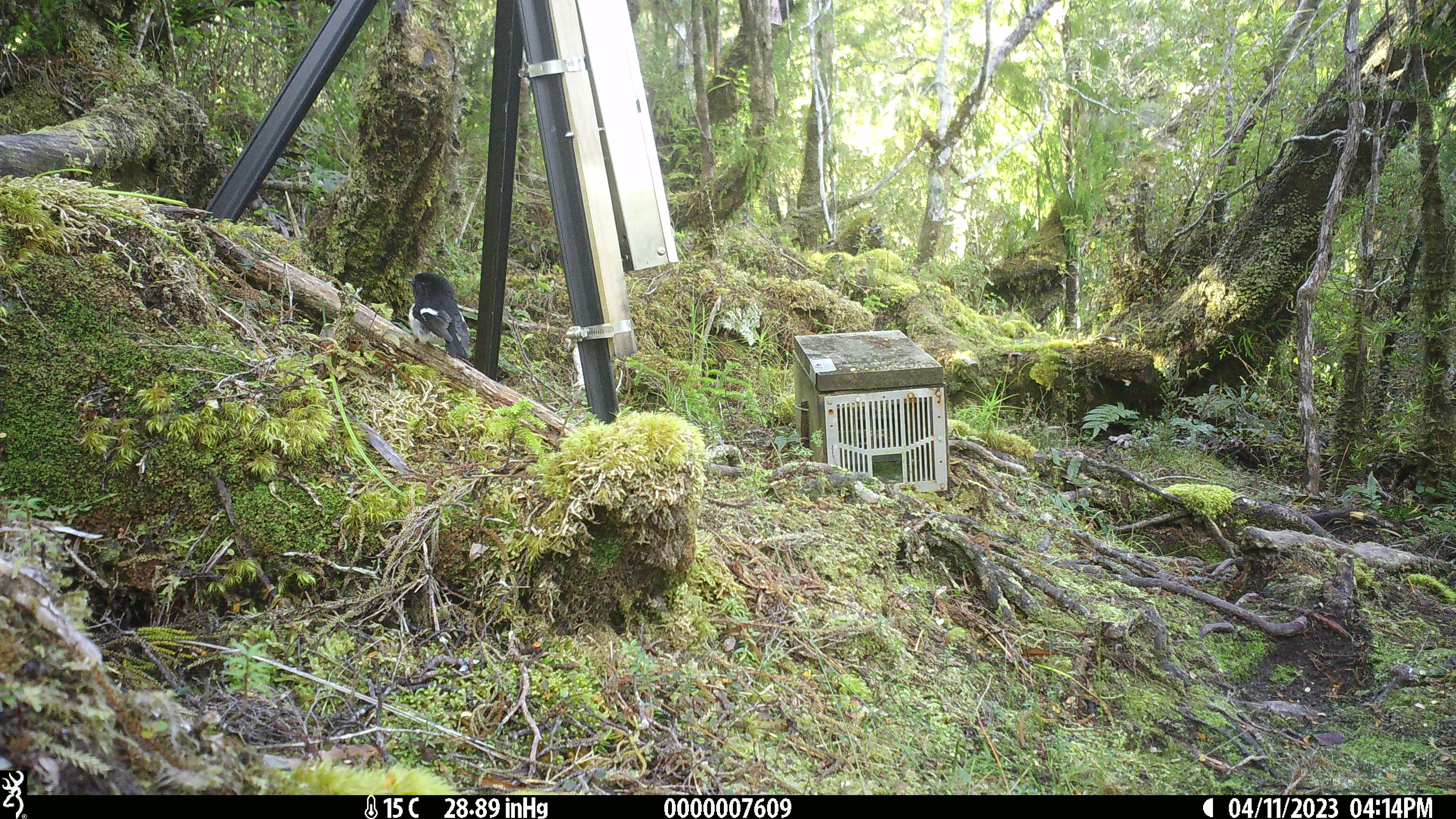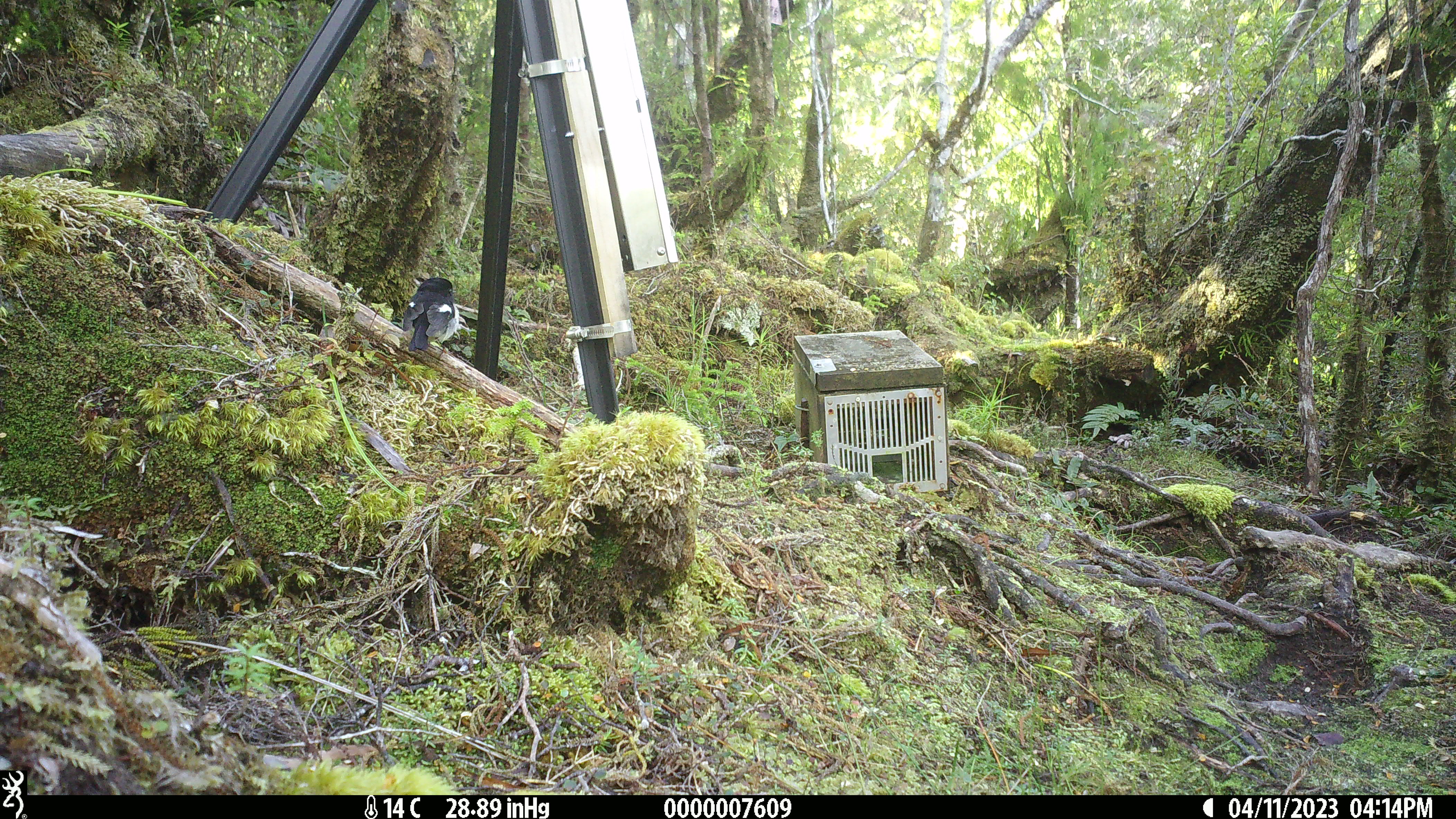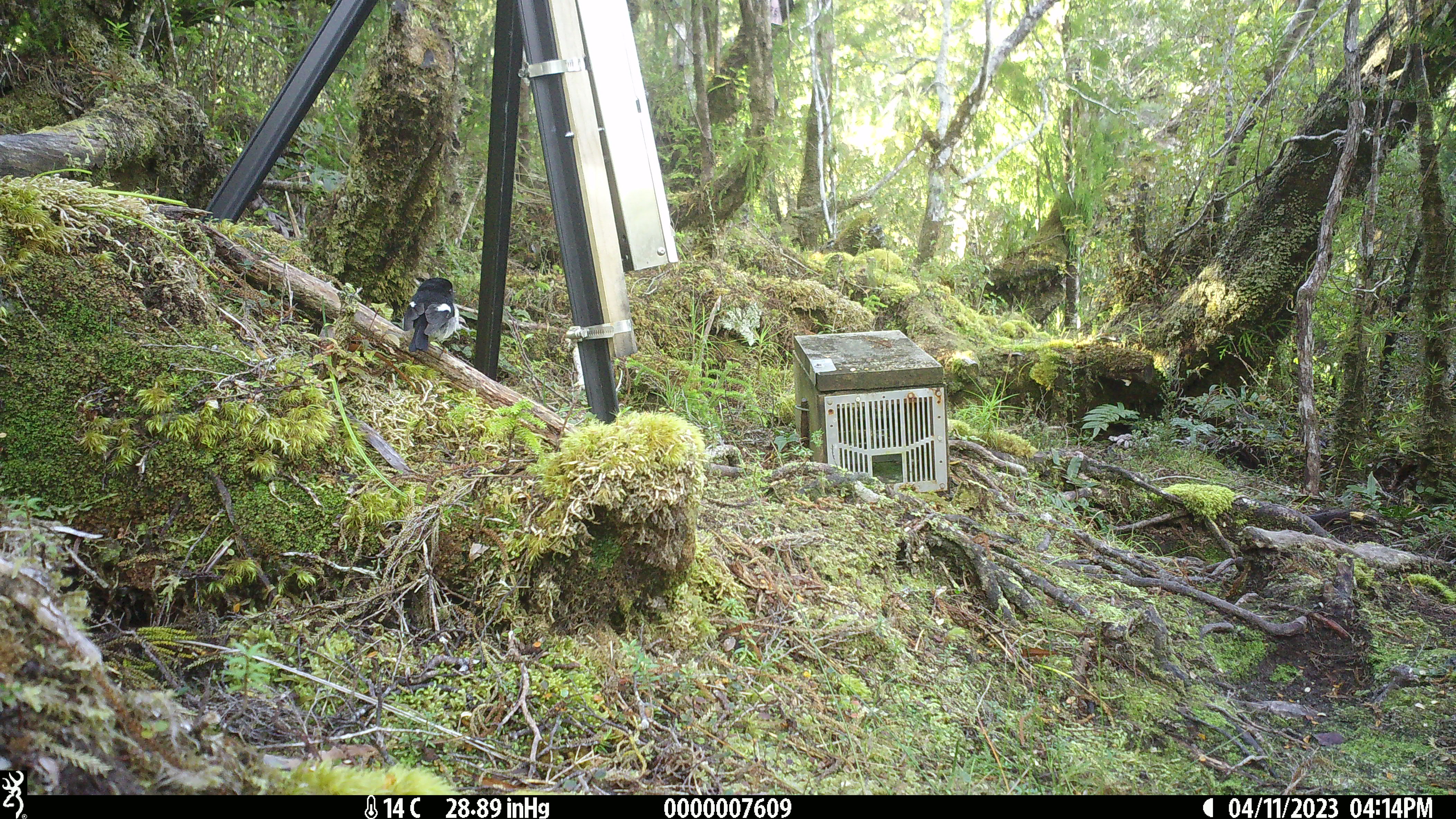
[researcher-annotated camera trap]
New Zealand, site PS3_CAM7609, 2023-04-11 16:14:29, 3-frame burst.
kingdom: Animalia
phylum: Chordata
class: Aves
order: Passeriformes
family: Petroicidae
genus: Petroica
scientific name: Petroica macrocephala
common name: tomtit